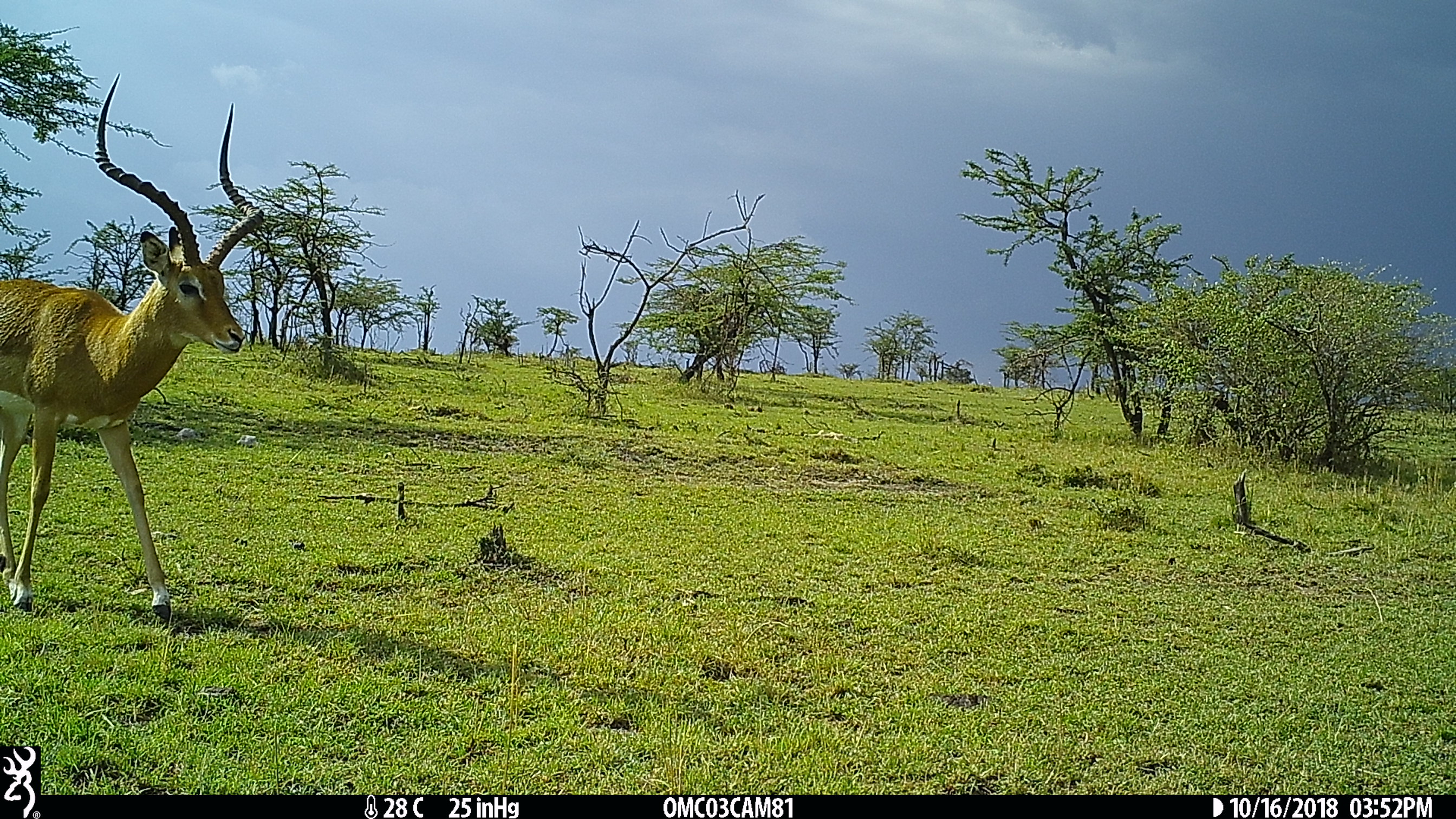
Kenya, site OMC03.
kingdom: Animalia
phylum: Chordata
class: Mammalia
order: Artiodactyla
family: Bovidae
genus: Aepyceros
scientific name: Aepyceros melampus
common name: impala